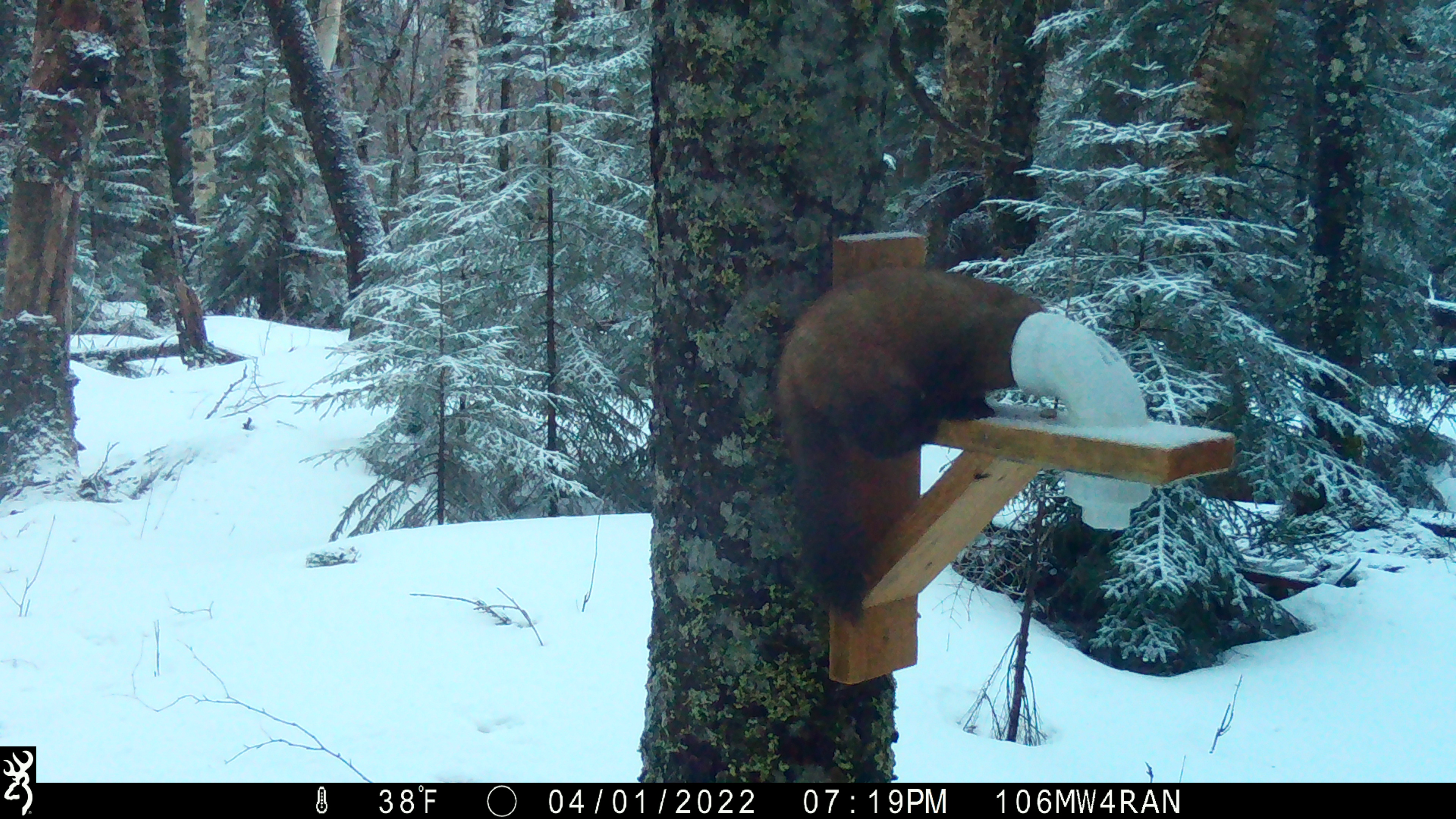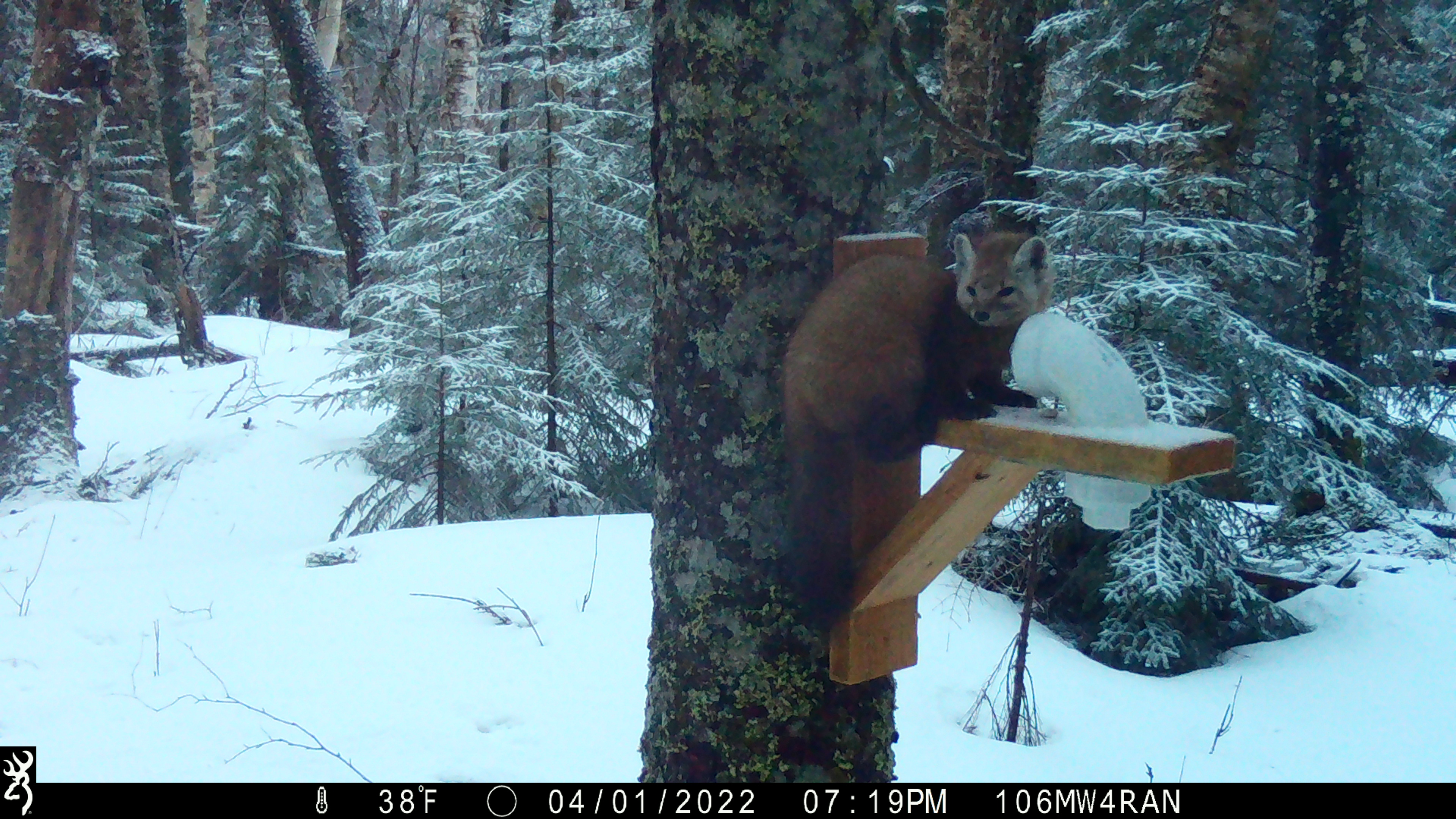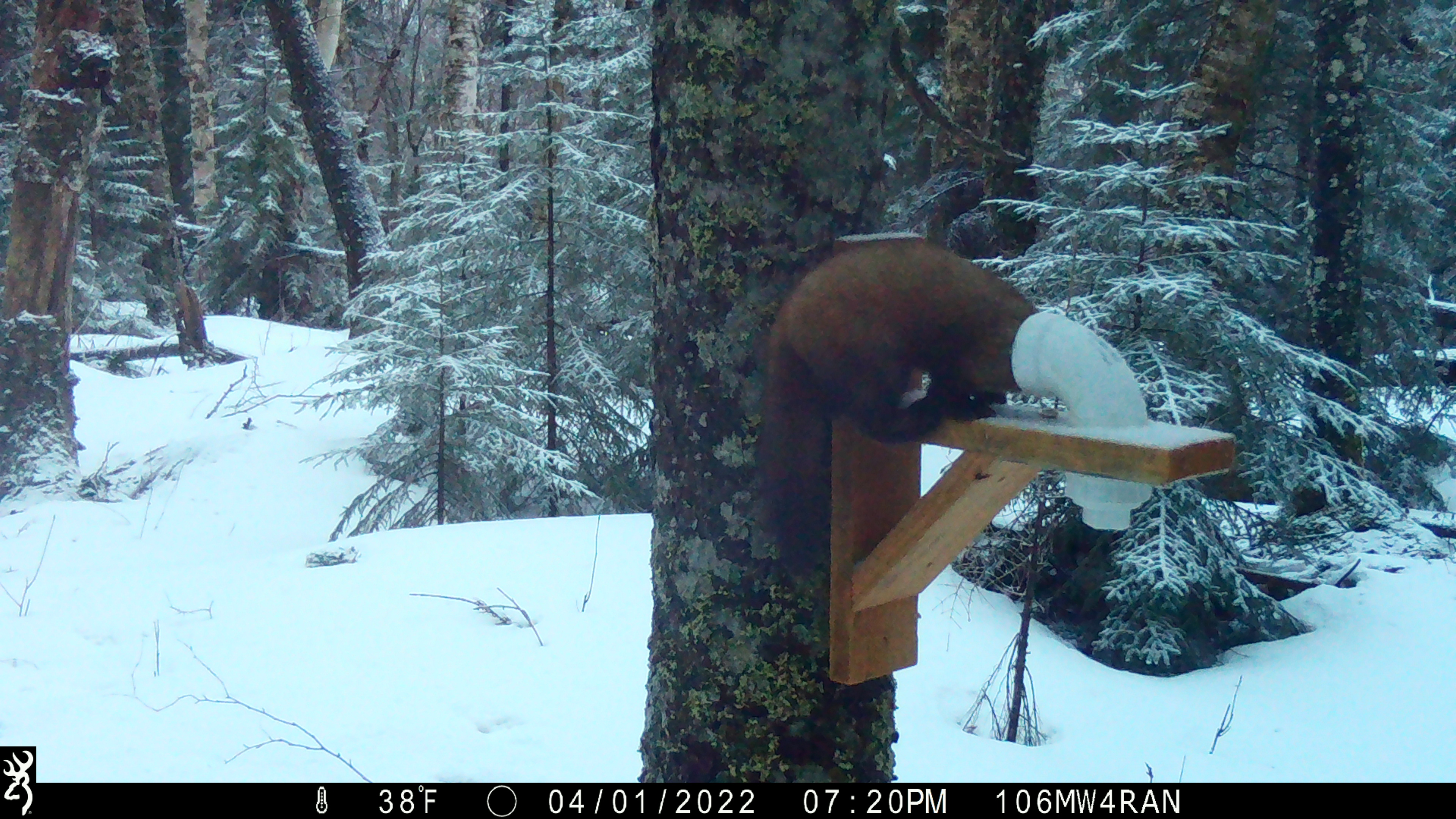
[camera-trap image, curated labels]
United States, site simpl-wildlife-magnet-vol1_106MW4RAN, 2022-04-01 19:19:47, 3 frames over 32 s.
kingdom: Animalia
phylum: Chordata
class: Mammalia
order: Carnivora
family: Mustelidae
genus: Martes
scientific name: Martes americana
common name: american marten